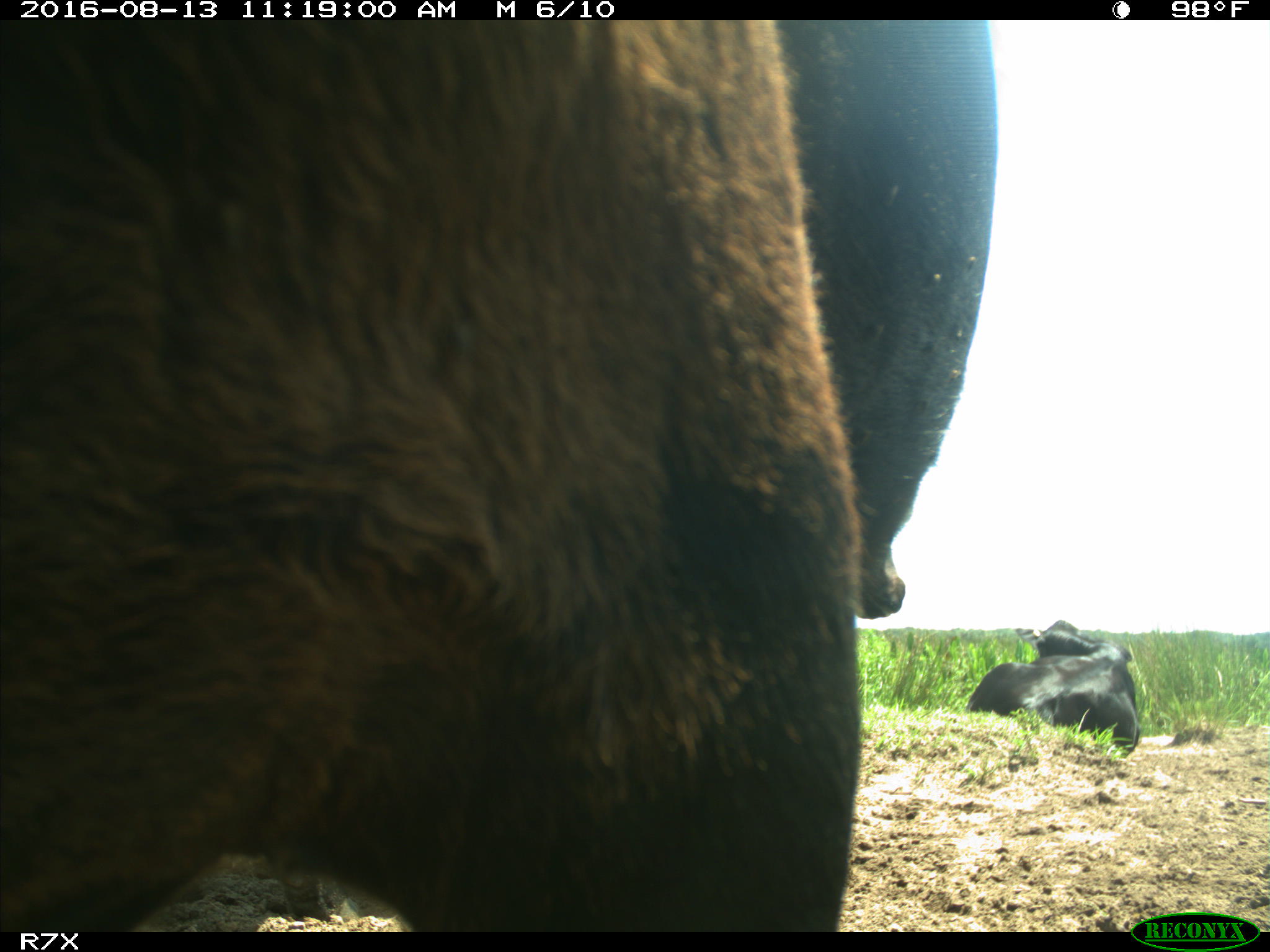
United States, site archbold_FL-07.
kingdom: Animalia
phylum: Chordata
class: Mammalia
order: Artiodactyla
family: Bovidae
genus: Bos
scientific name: Bos taurus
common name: domestic cow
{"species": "Bos taurus (domestic cow)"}